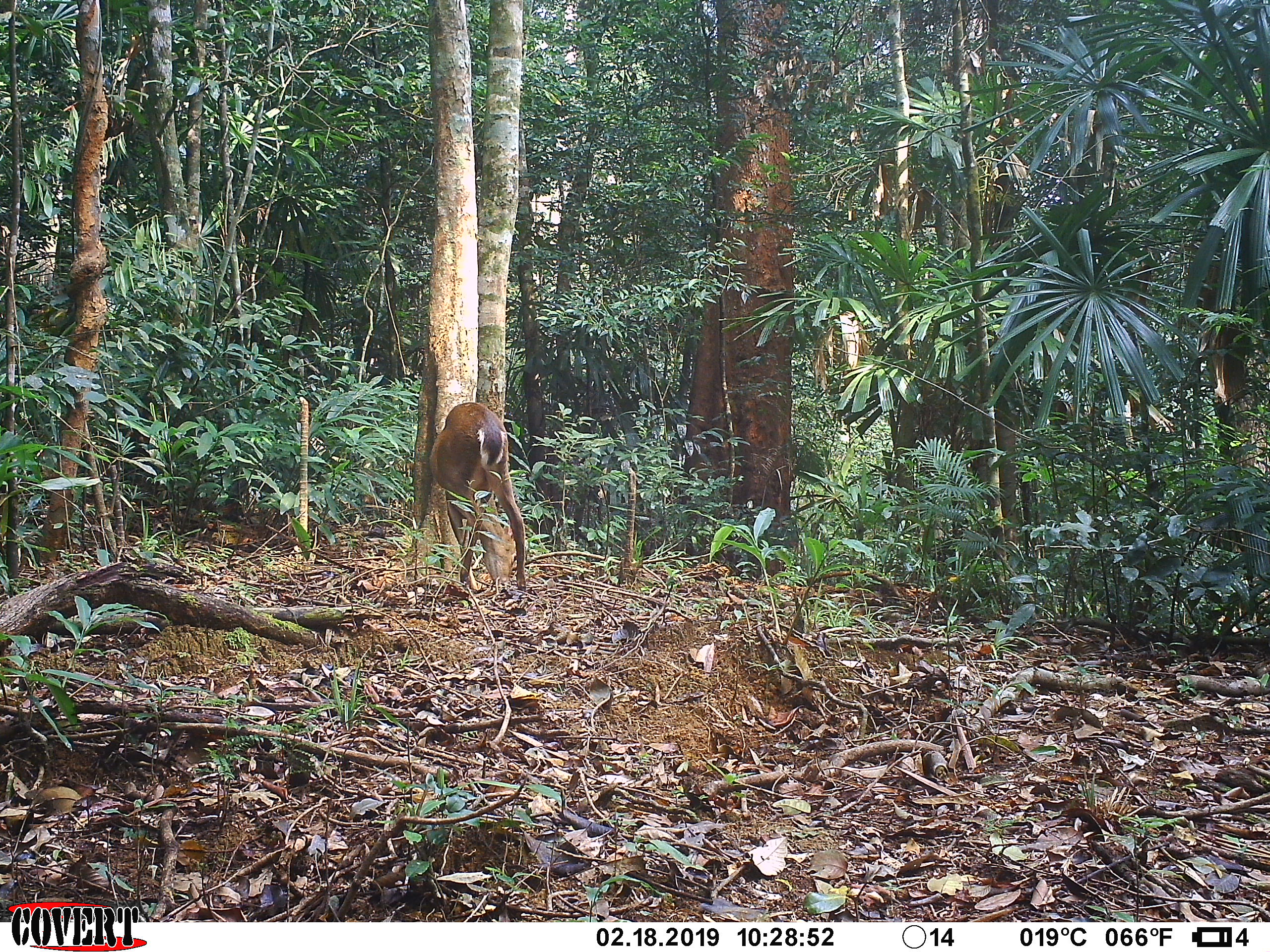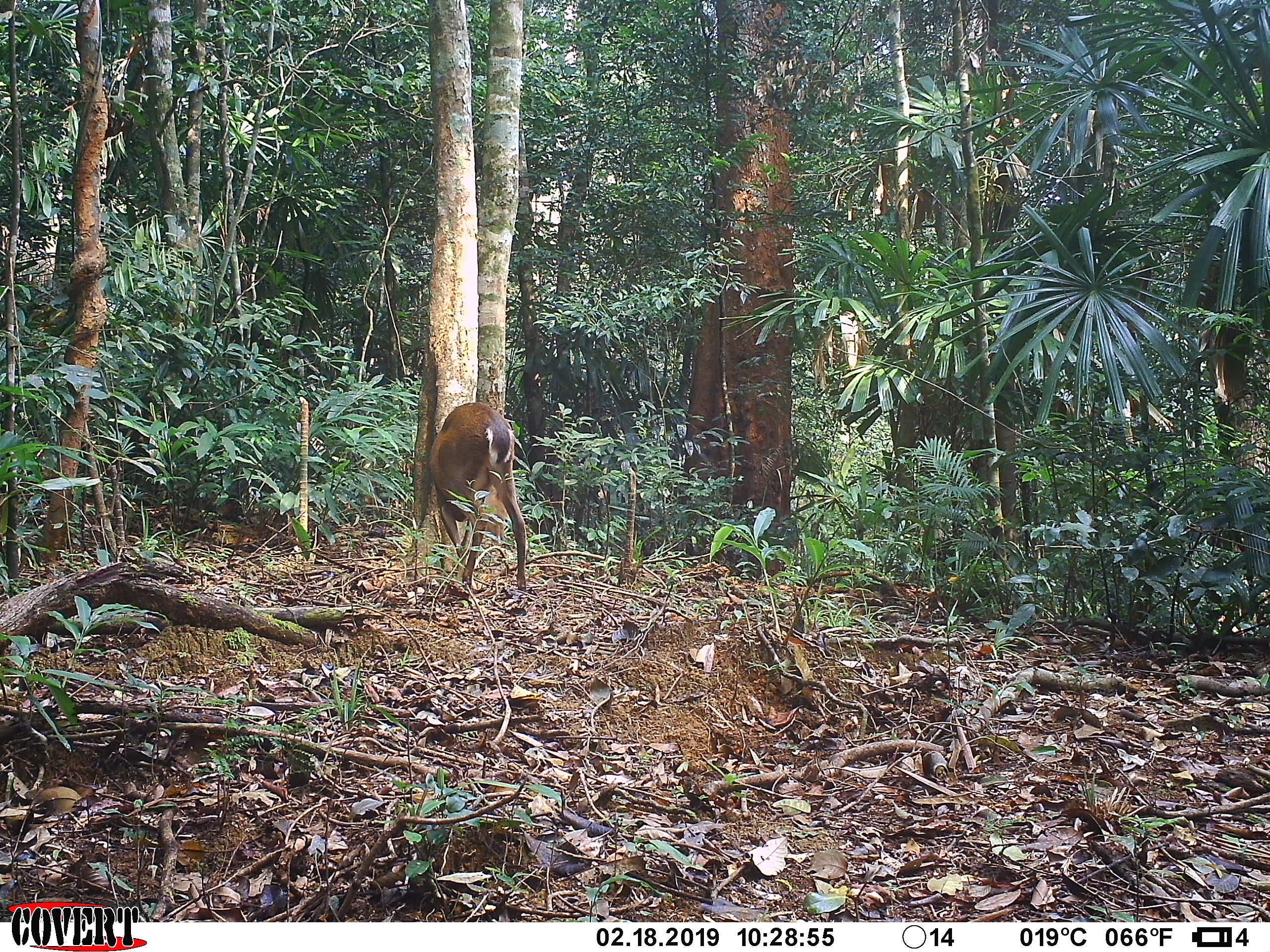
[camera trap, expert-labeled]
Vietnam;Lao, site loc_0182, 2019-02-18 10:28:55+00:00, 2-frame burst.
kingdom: Animalia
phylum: Chordata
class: Mammalia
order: Artiodactyla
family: Cervidae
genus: Muntiacus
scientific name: Muntiacus vuquangensis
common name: large-antlered muntjac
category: large antlered muntjac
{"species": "large antlered muntjac (large-antlered muntjac) (Muntiacus vuquangensis)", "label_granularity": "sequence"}